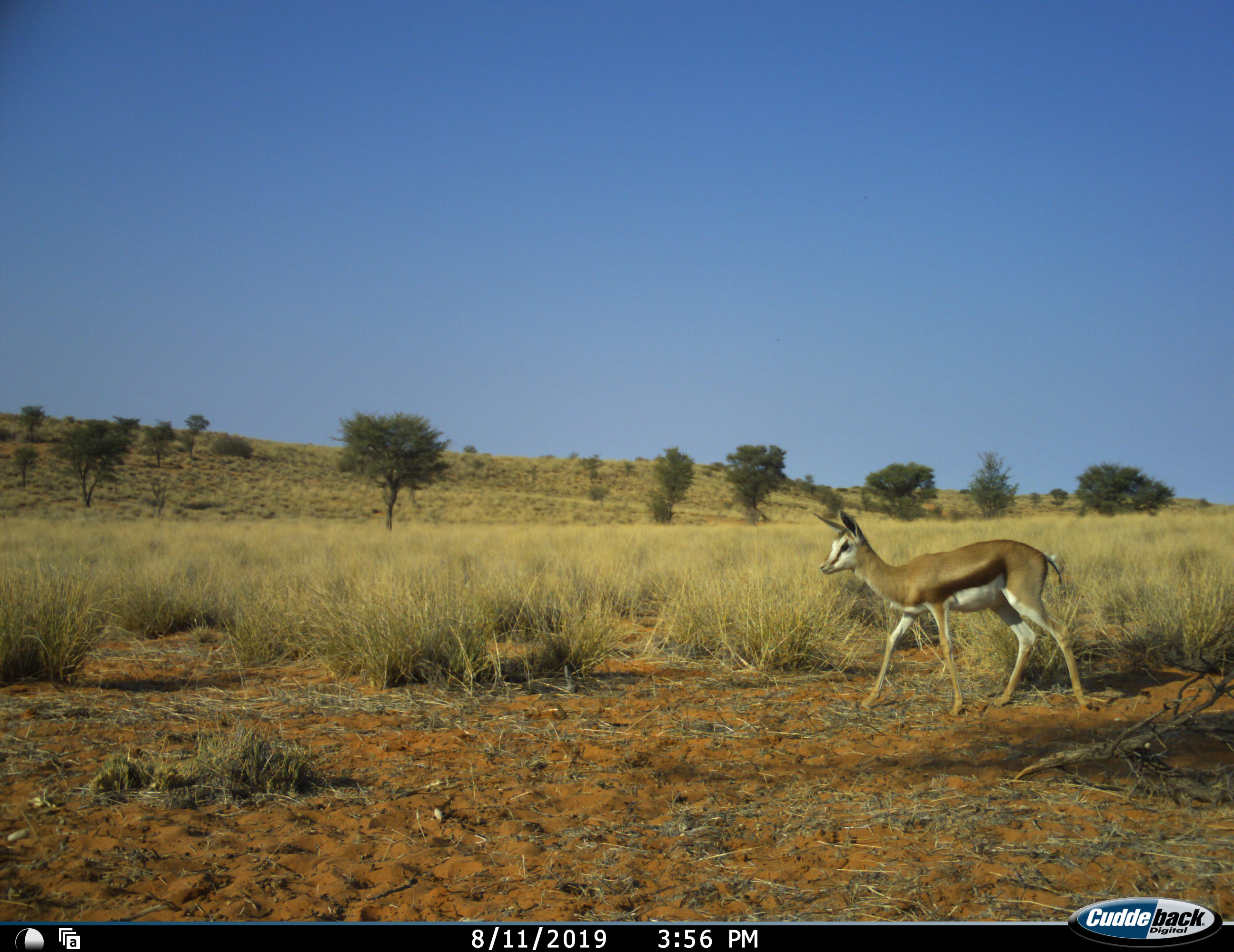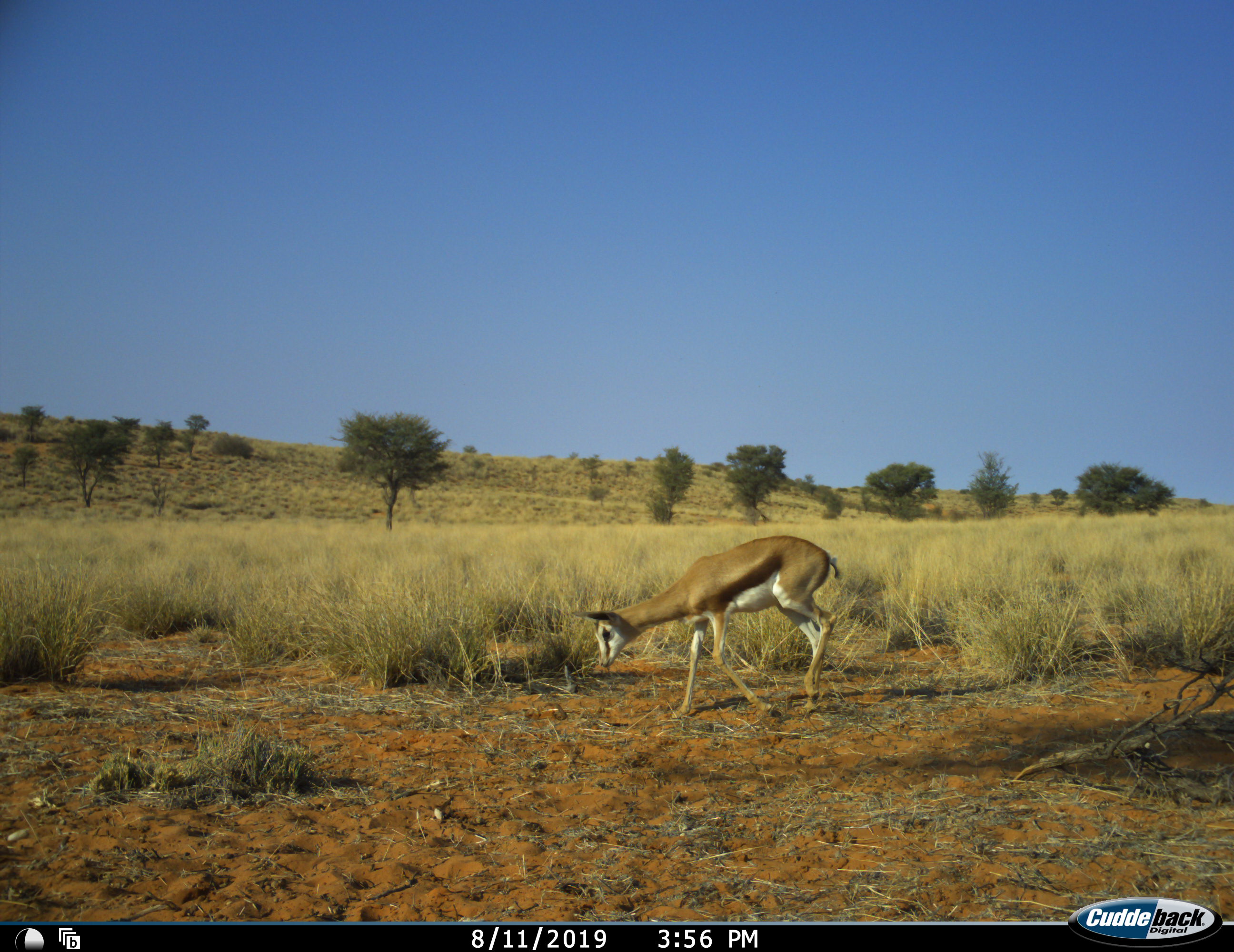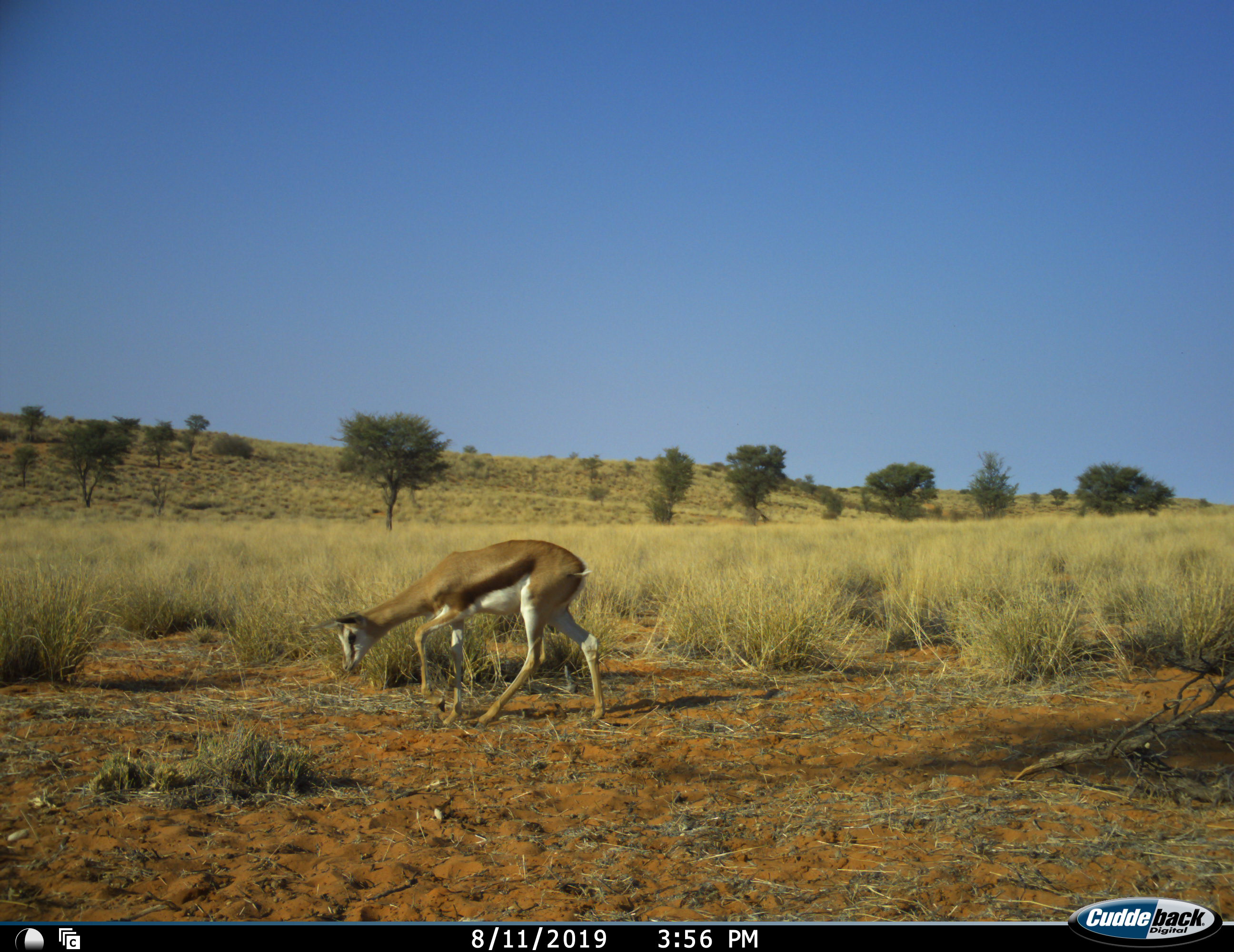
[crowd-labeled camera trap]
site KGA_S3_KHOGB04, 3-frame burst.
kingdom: Animalia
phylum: Chordata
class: Mammalia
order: Artiodactyla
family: Bovidae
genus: Antidorcas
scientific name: Antidorcas marsupialis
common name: springbok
Springbok (Antidorcas marsupialis), count 1. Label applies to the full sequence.